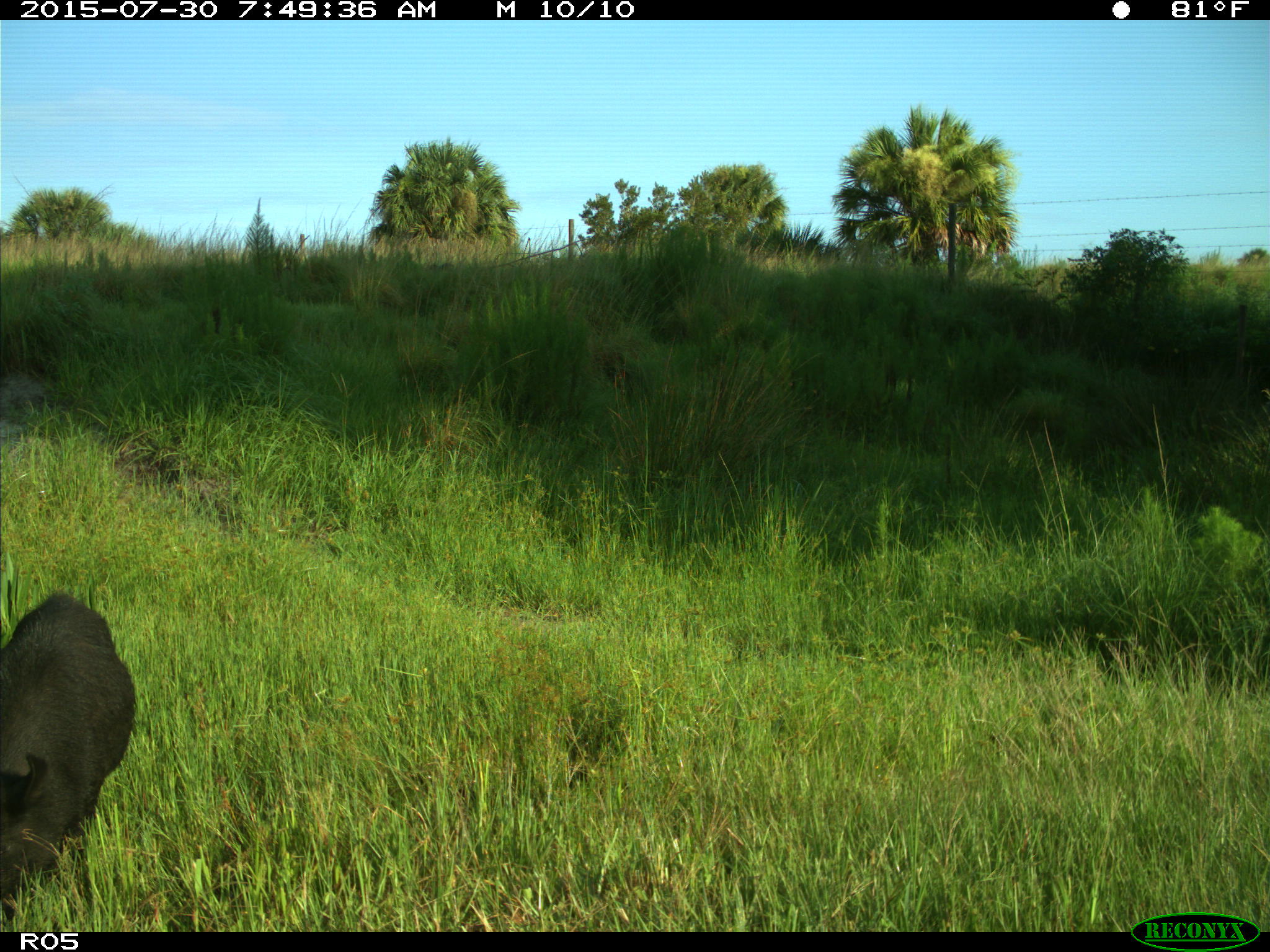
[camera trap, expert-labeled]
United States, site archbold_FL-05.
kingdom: Animalia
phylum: Chordata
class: Mammalia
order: Artiodactyla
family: Suidae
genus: Sus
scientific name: Sus scrofa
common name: wild boar